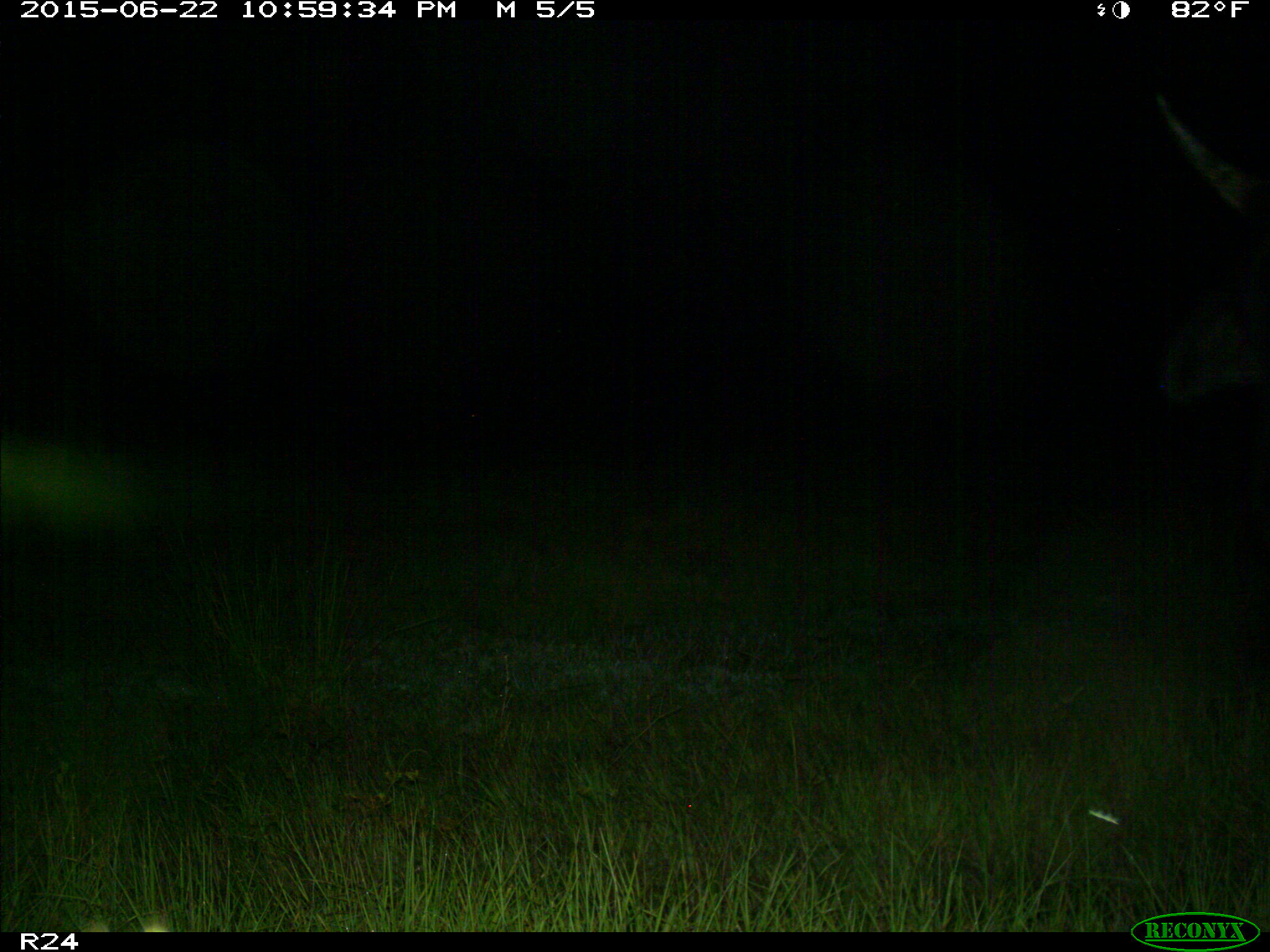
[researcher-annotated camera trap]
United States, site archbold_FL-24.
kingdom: Animalia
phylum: Chordata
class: Mammalia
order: Artiodactyla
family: Bovidae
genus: Bos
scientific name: Bos taurus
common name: domestic cow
Bos taurus (domestic cow).